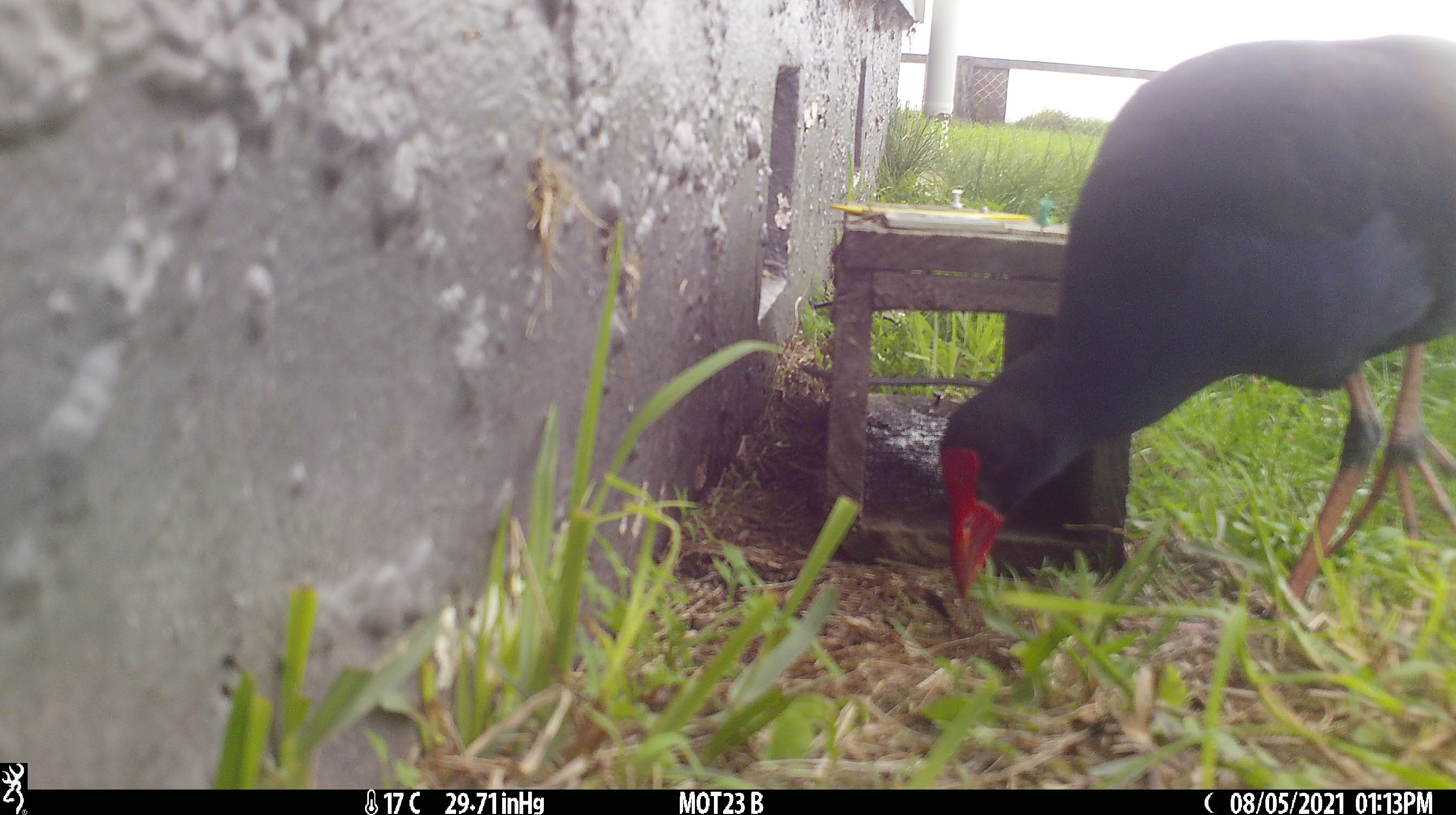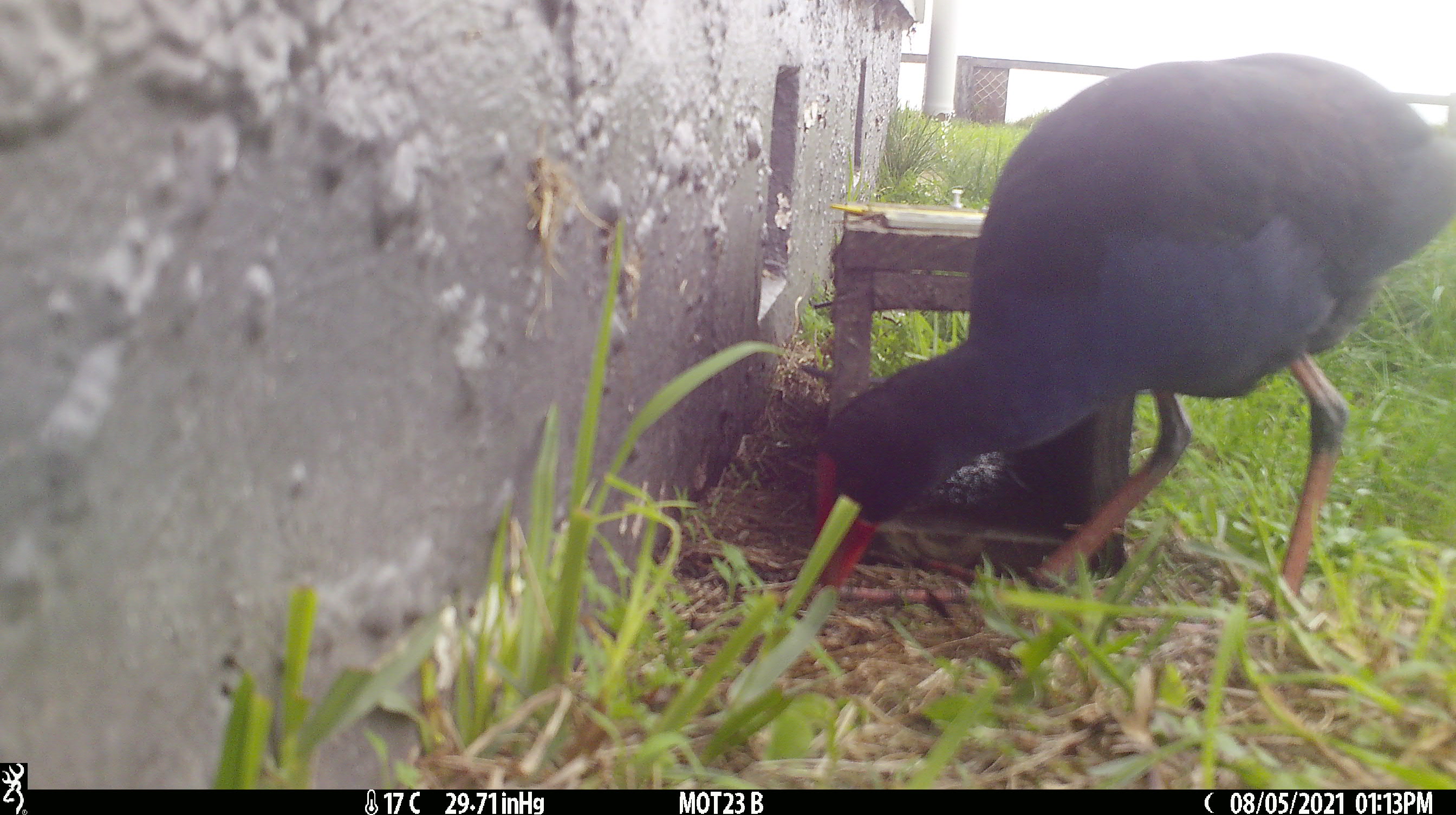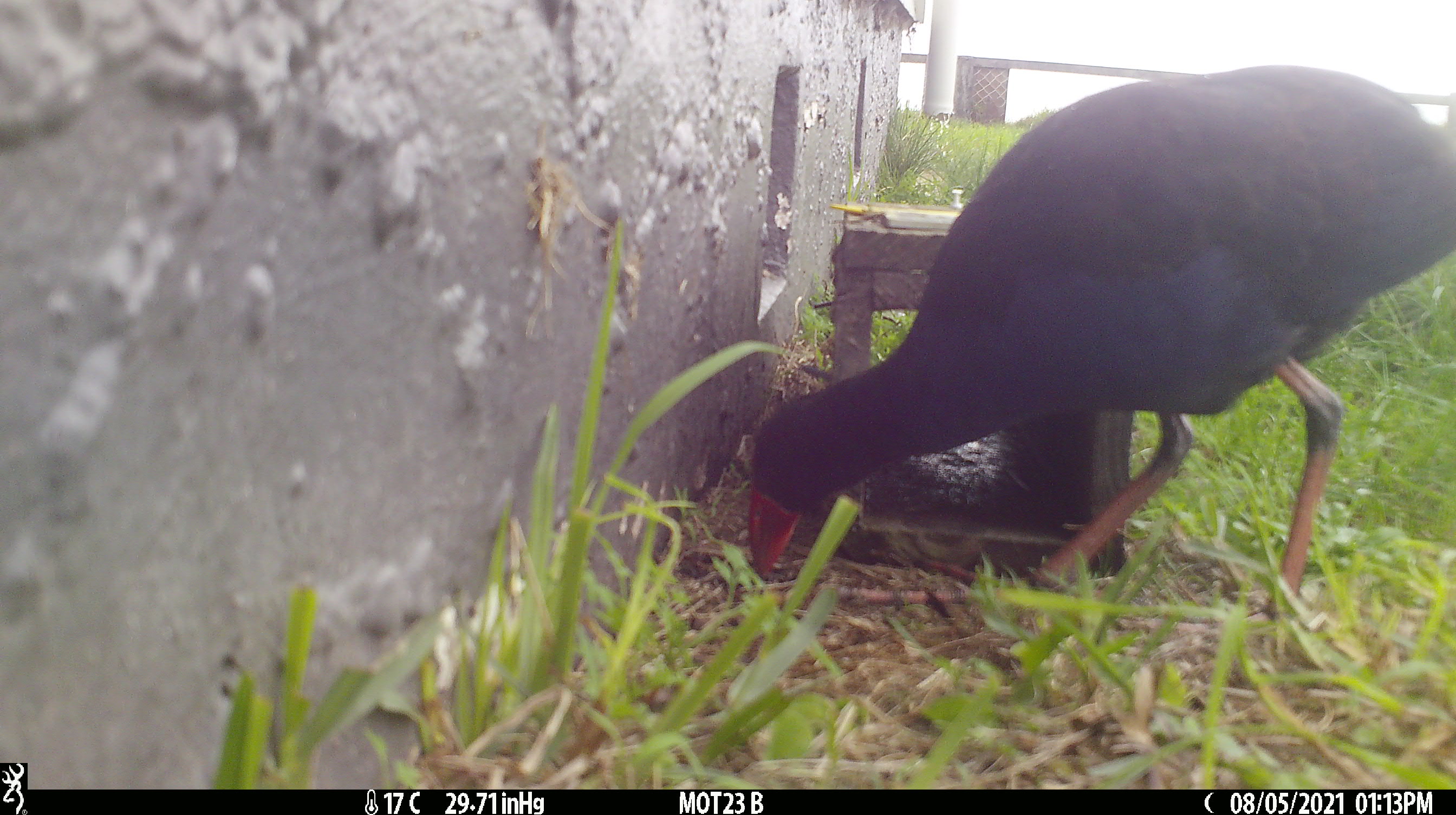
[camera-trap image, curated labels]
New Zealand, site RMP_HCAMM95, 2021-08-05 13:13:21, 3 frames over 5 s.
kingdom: Animalia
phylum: Chordata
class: Aves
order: Gruiformes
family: Rallidae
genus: Porphyrio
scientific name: Porphyrio melanotus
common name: australasian swamphen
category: pukeko